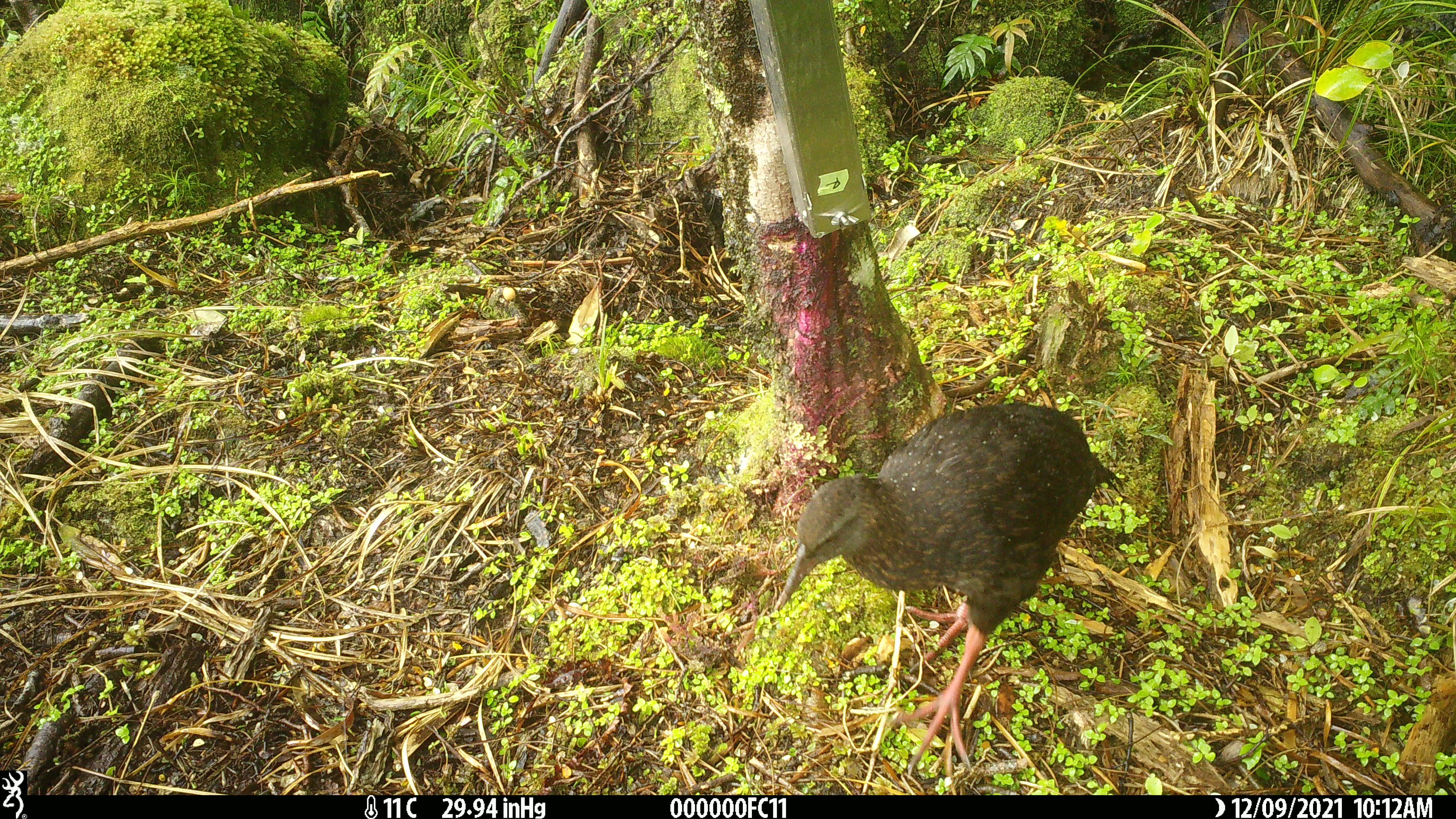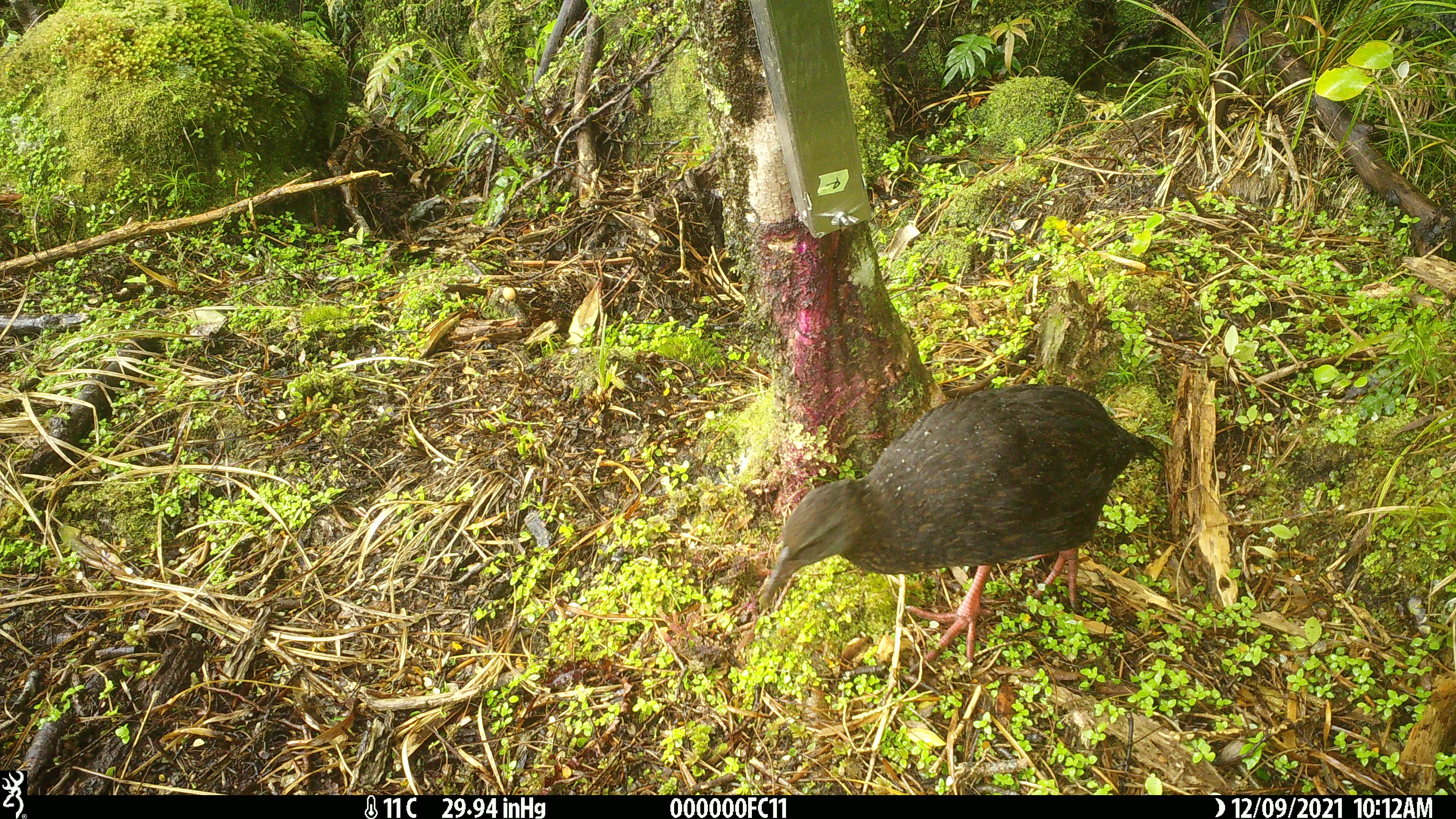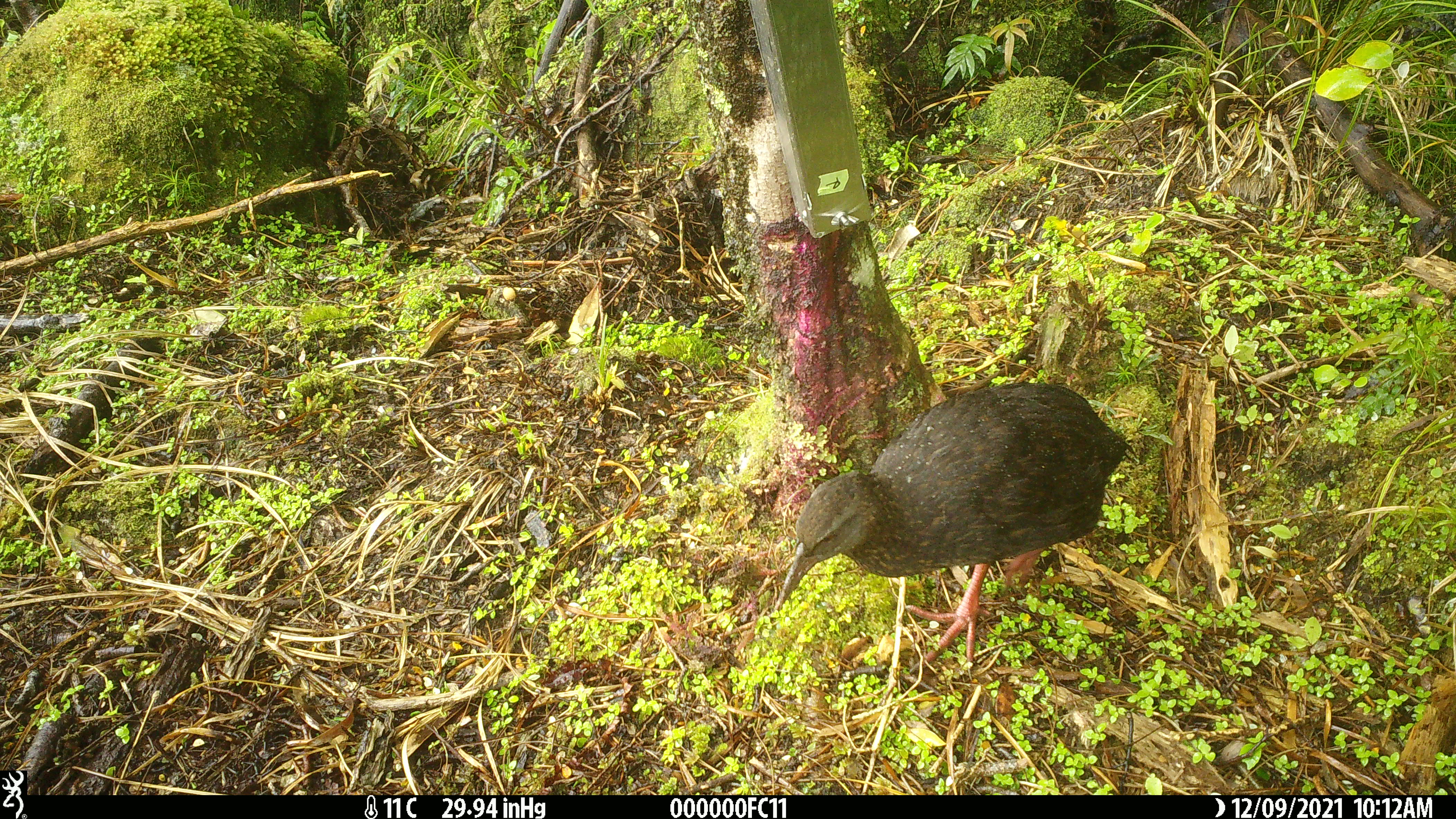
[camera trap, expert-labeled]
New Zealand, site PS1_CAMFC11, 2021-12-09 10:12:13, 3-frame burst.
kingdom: Animalia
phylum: Chordata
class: Aves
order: Gruiformes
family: Rallidae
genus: Gallirallus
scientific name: Gallirallus australis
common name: weka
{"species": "weka (Gallirallus australis)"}